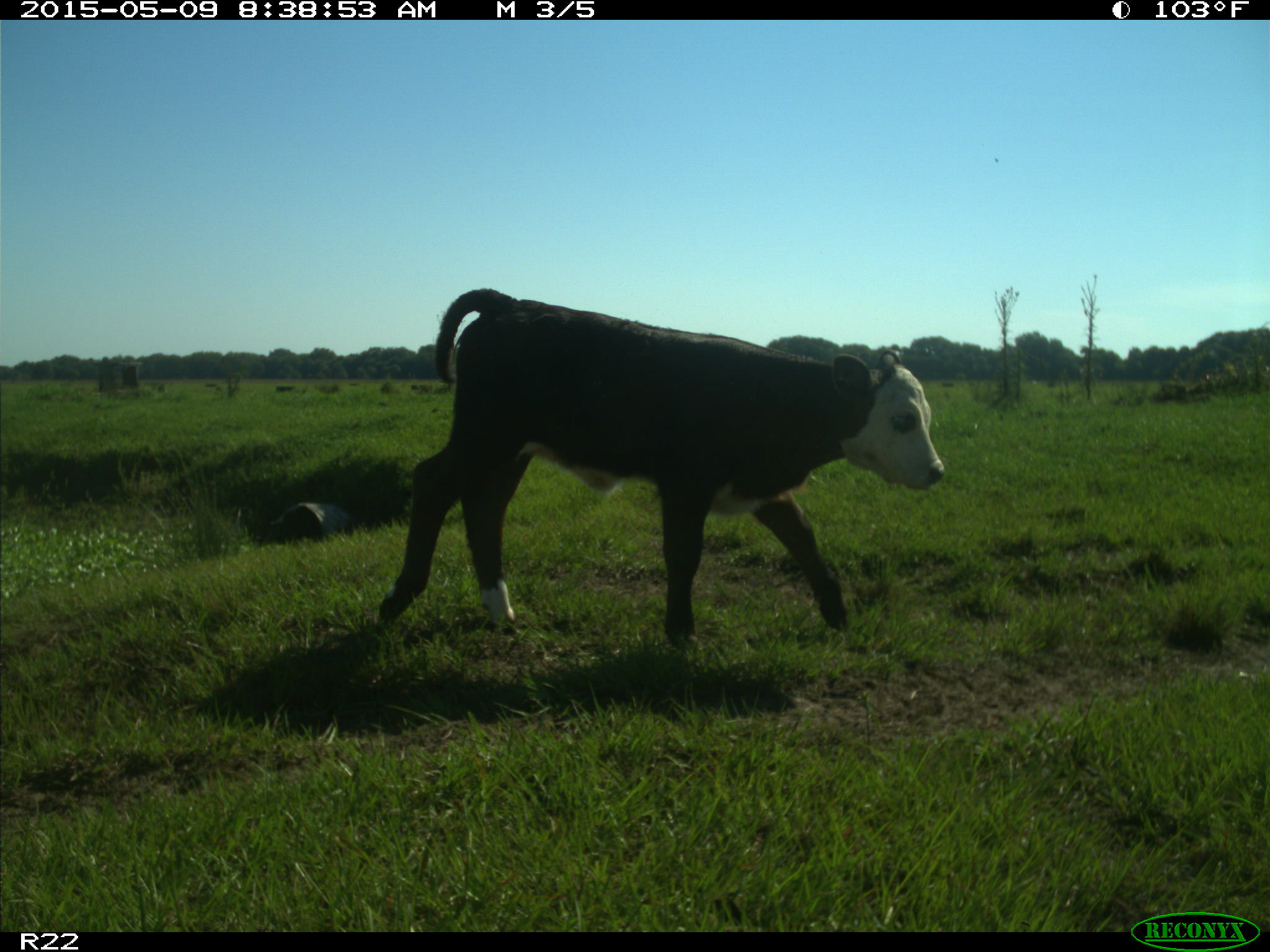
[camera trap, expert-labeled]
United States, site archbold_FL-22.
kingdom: Animalia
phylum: Chordata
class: Mammalia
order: Artiodactyla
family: Bovidae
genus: Bos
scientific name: Bos taurus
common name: domestic cow